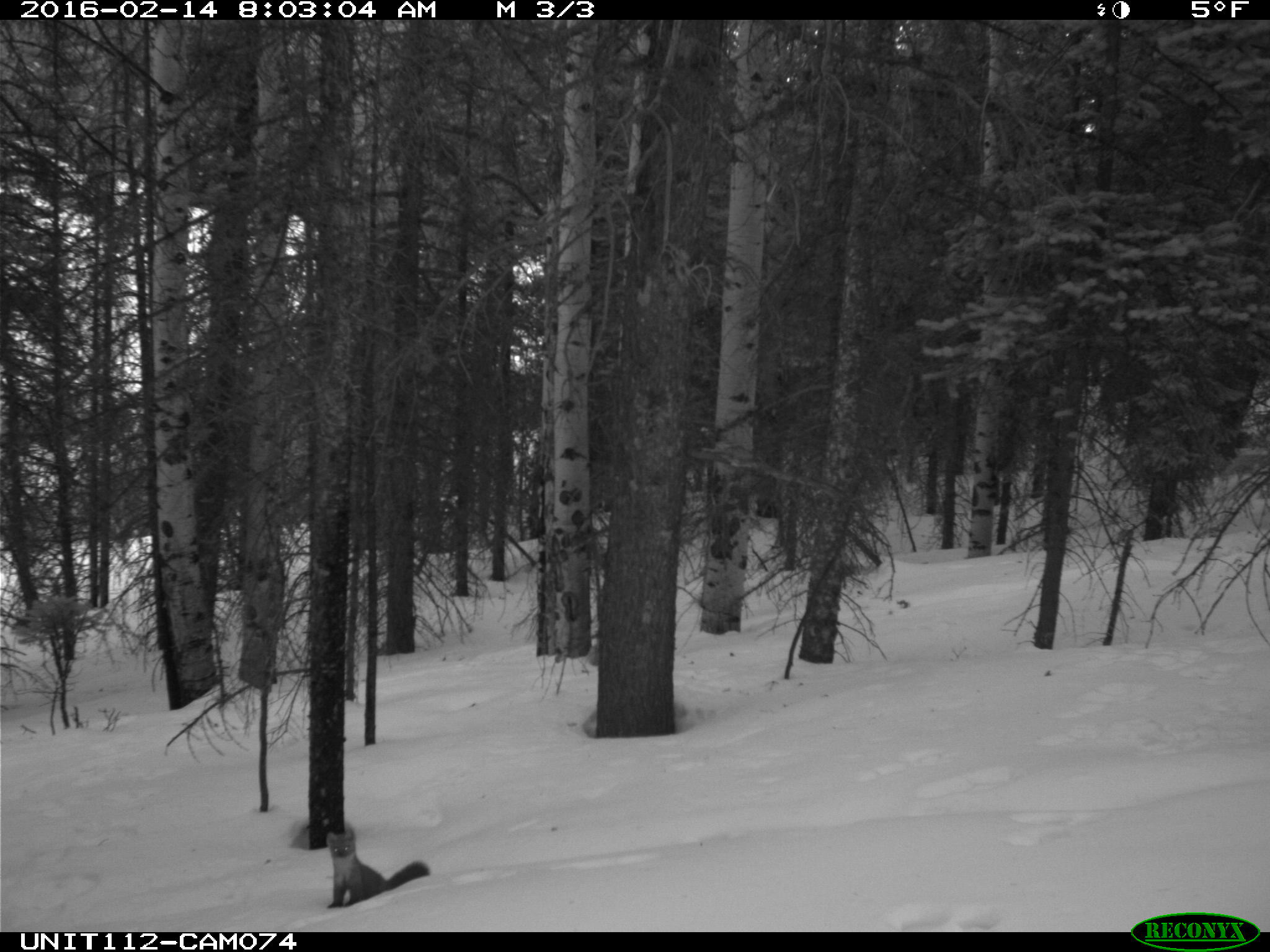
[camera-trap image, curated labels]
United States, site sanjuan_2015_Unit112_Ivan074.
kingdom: Animalia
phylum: Chordata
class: Mammalia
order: Carnivora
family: Mustelidae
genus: Martes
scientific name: Martes americana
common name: american marten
Martes americana (american marten).